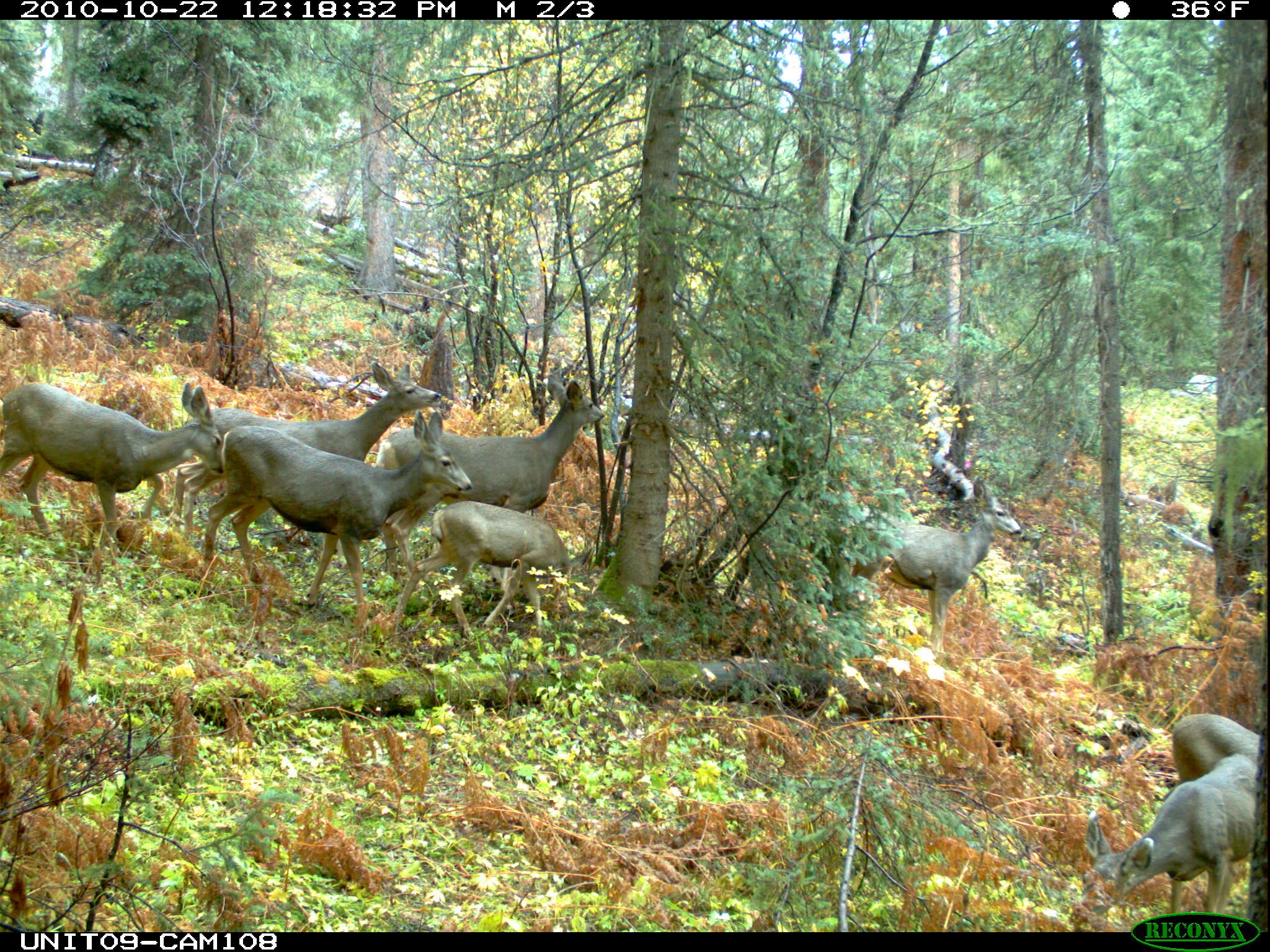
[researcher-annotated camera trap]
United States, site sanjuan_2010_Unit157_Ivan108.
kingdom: Animalia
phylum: Chordata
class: Mammalia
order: Artiodactyla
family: Cervidae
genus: Odocoileus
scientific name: Odocoileus hemionus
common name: mule deer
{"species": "Odocoileus hemionus (mule deer)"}